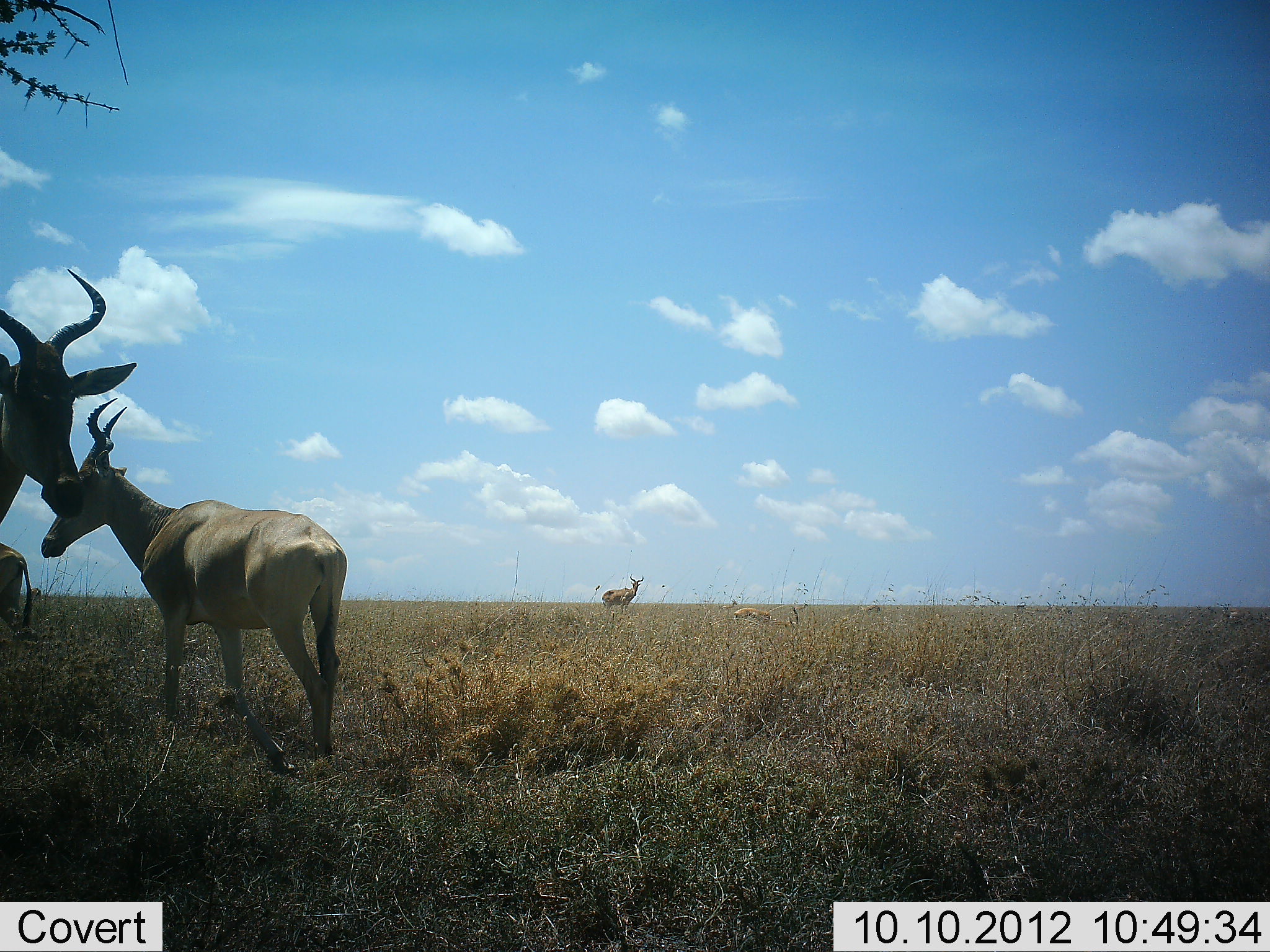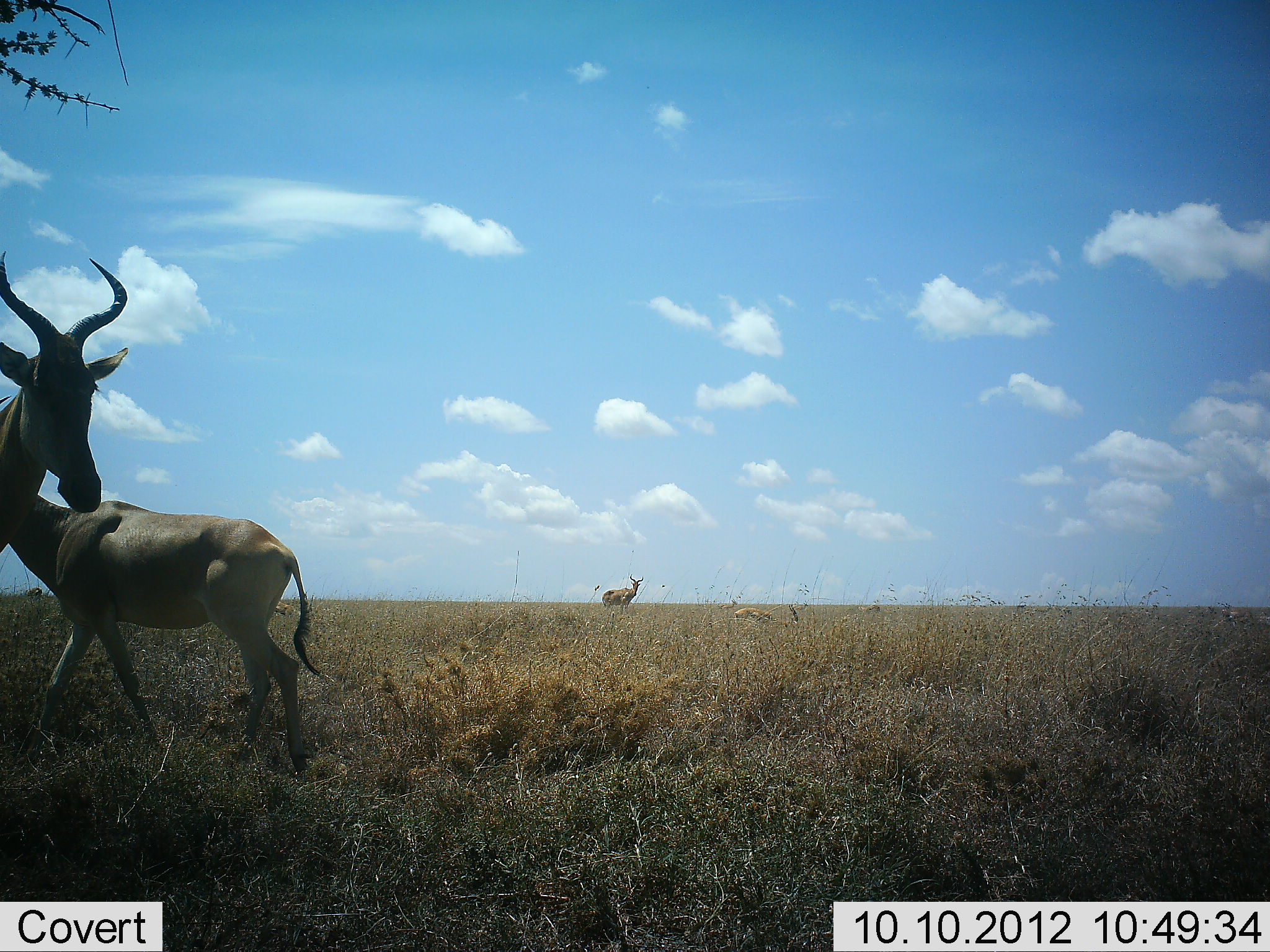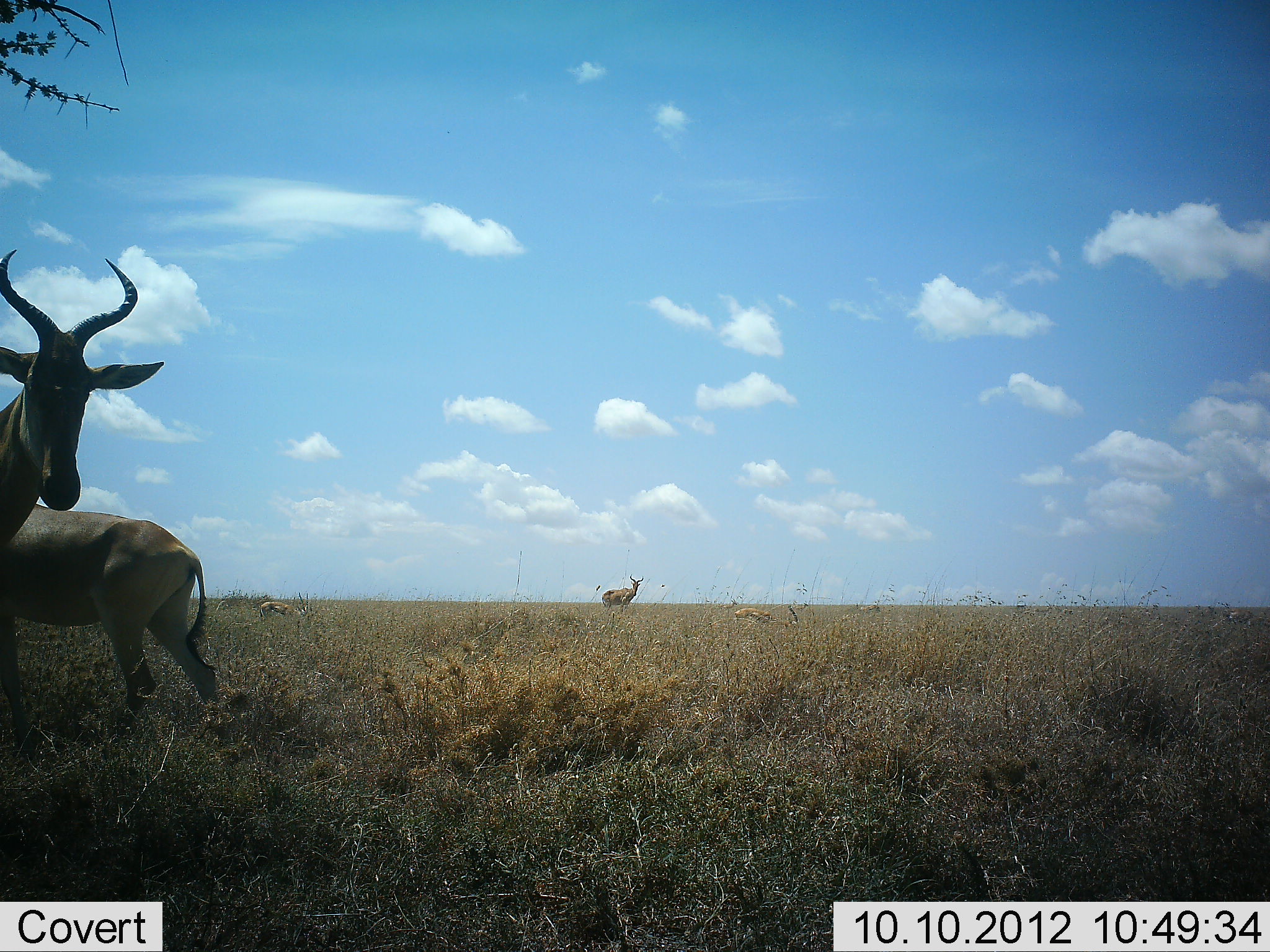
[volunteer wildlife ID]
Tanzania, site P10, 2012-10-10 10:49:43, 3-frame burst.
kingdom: Animalia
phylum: Chordata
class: Mammalia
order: Artiodactyla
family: Bovidae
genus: Alcelaphus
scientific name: Alcelaphus buselaphus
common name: hartebeest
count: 4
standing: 89%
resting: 17%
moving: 61%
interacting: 0%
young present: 6%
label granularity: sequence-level